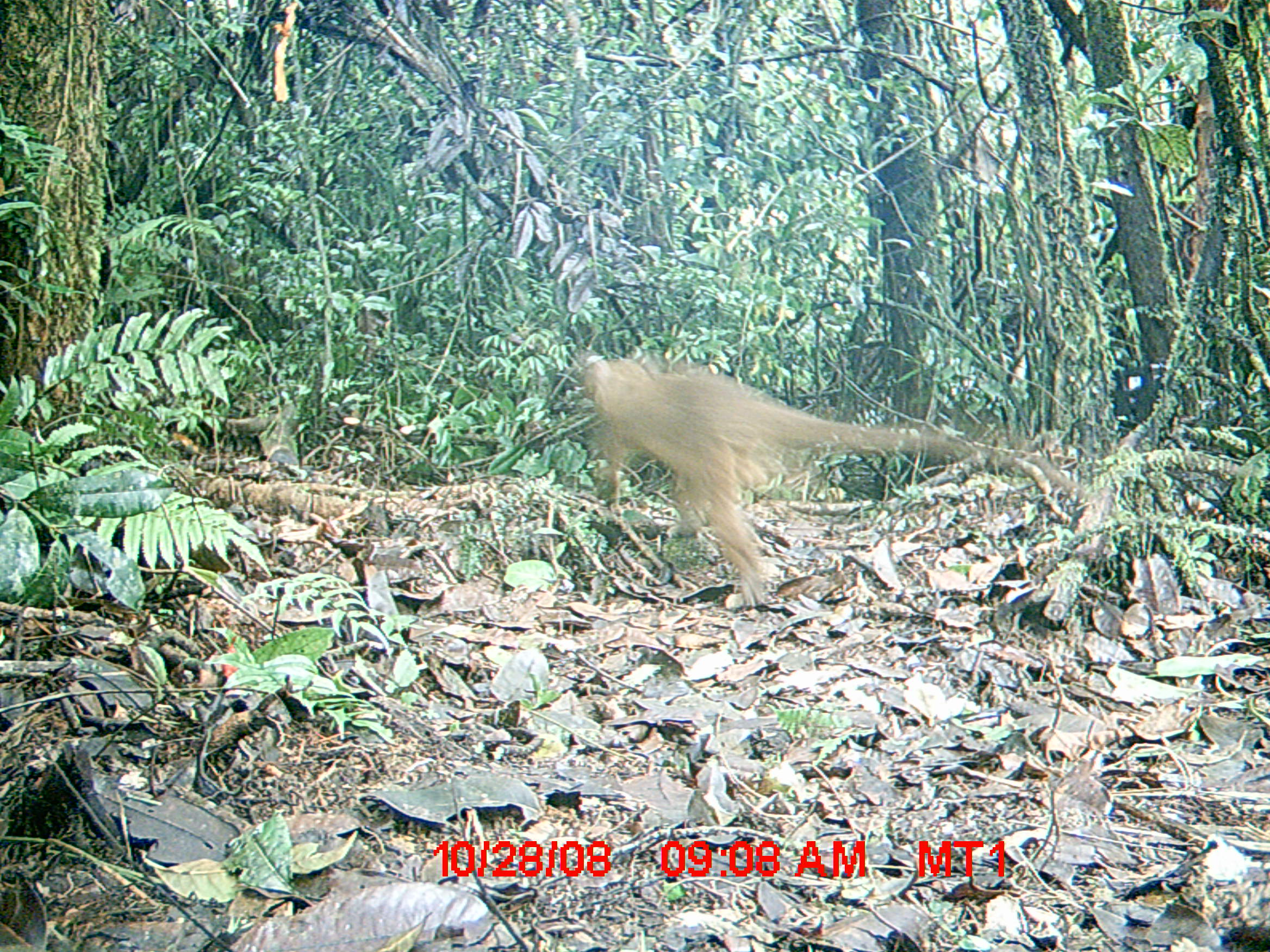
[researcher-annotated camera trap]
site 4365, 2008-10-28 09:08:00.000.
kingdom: Animalia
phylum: Chordata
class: Mammalia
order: Carnivora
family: Eupleridae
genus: Cryptoprocta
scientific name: Cryptoprocta ferox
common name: fossa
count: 2